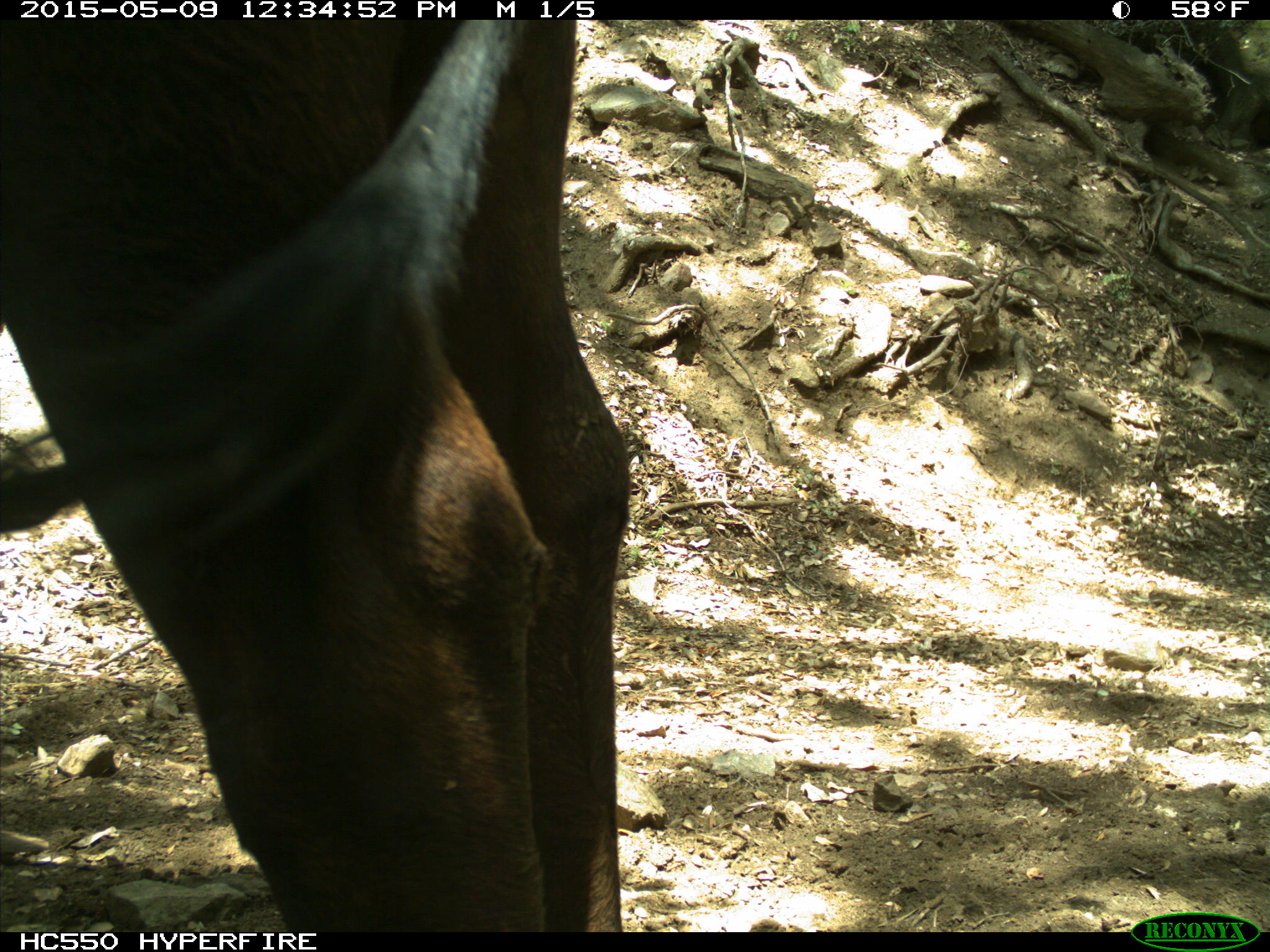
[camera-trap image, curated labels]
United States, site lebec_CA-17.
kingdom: Animalia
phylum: Chordata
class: Mammalia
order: Artiodactyla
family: Bovidae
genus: Bos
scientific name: Bos taurus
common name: domestic cow